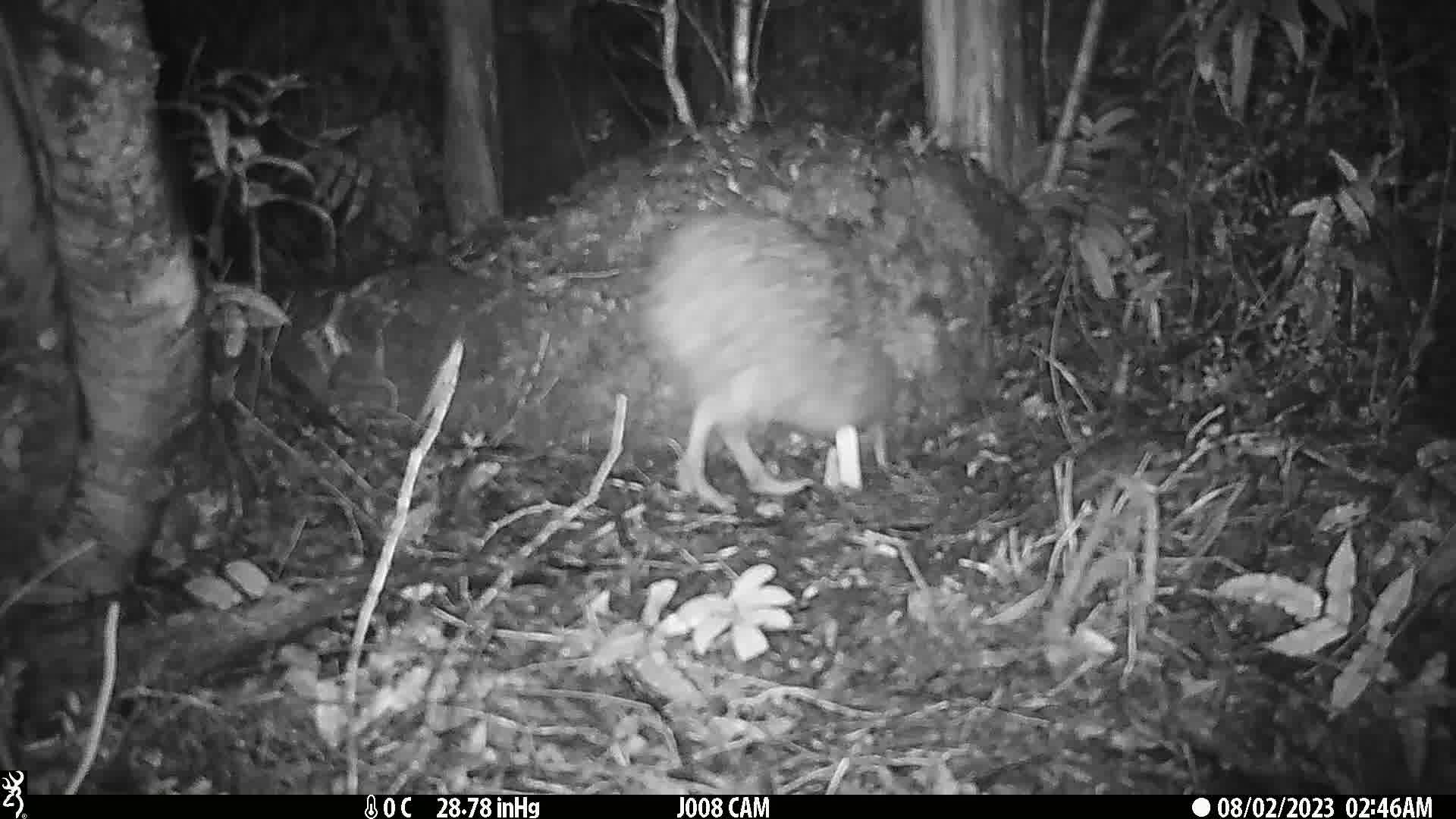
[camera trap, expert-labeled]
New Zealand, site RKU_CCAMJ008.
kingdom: Animalia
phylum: Chordata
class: Aves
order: Apterygiformes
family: Apterygidae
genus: Apteryx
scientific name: Apteryx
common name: kiwi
Kiwi (Apteryx).